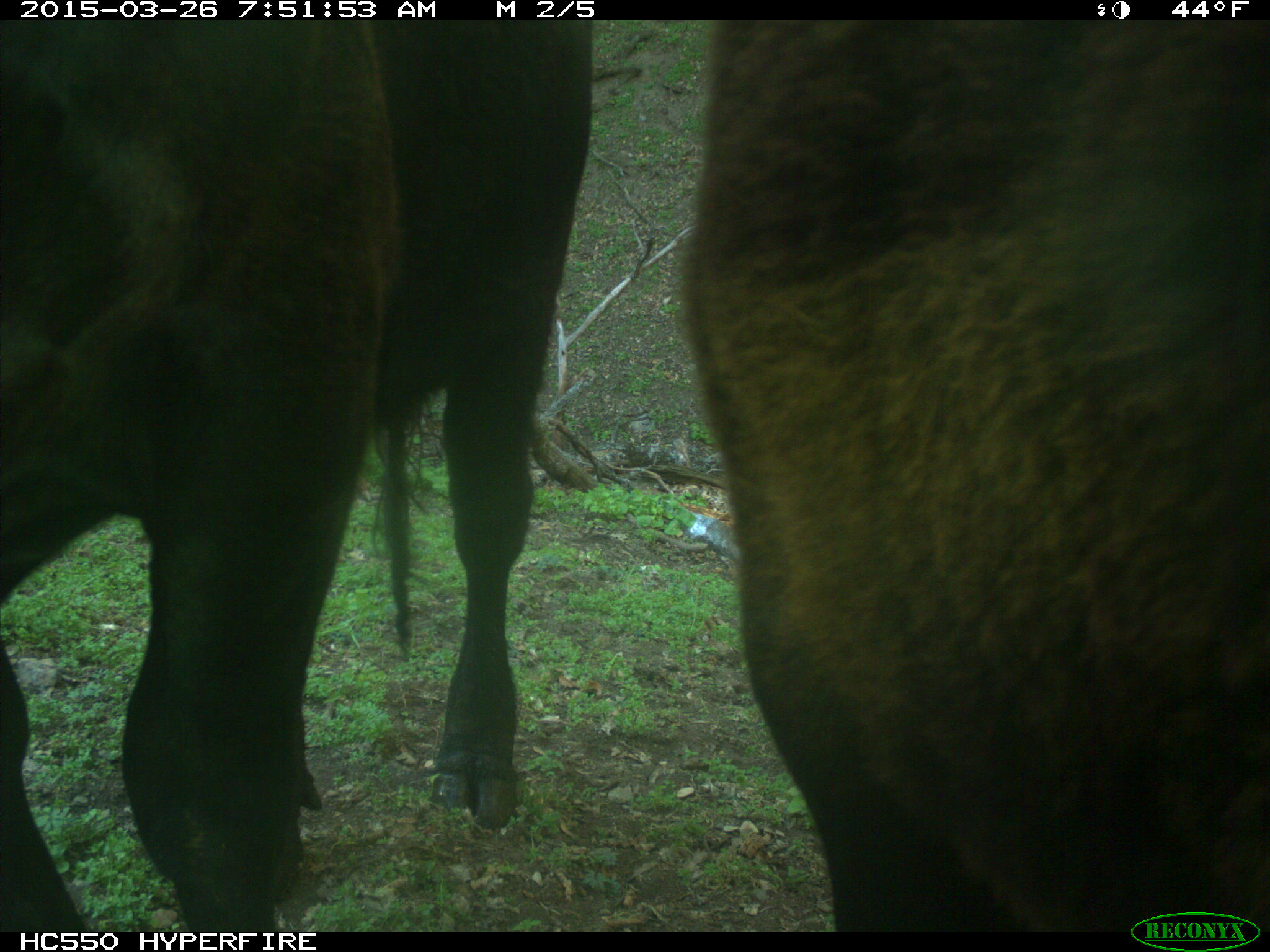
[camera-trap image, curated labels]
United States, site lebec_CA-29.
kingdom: Animalia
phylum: Chordata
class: Mammalia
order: Artiodactyla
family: Bovidae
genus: Bos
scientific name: Bos taurus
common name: domestic cow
Bos taurus (domestic cow).